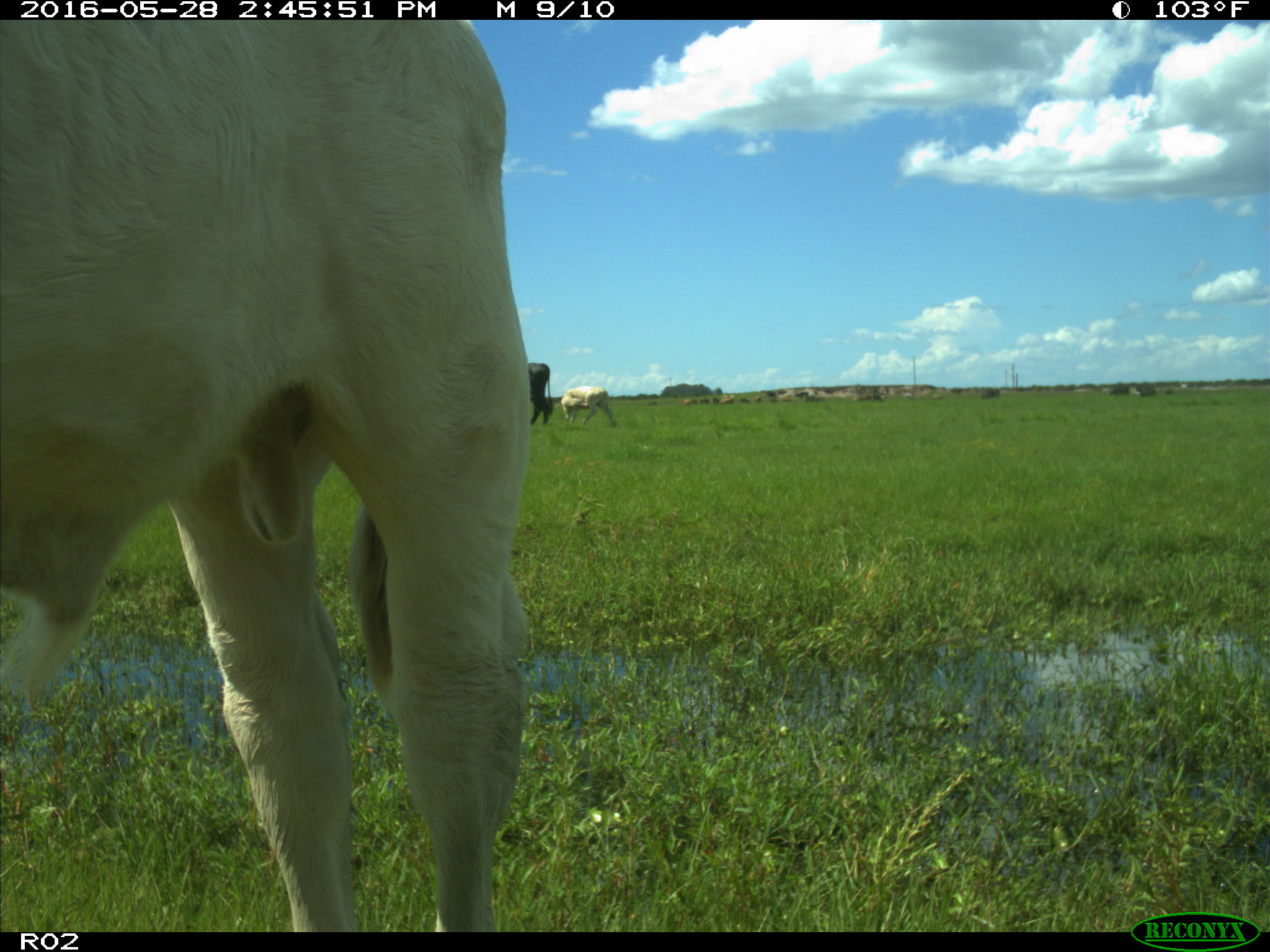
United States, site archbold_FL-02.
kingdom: Animalia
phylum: Chordata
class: Mammalia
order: Artiodactyla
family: Bovidae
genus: Bos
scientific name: Bos taurus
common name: domestic cow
Bos taurus (domestic cow).